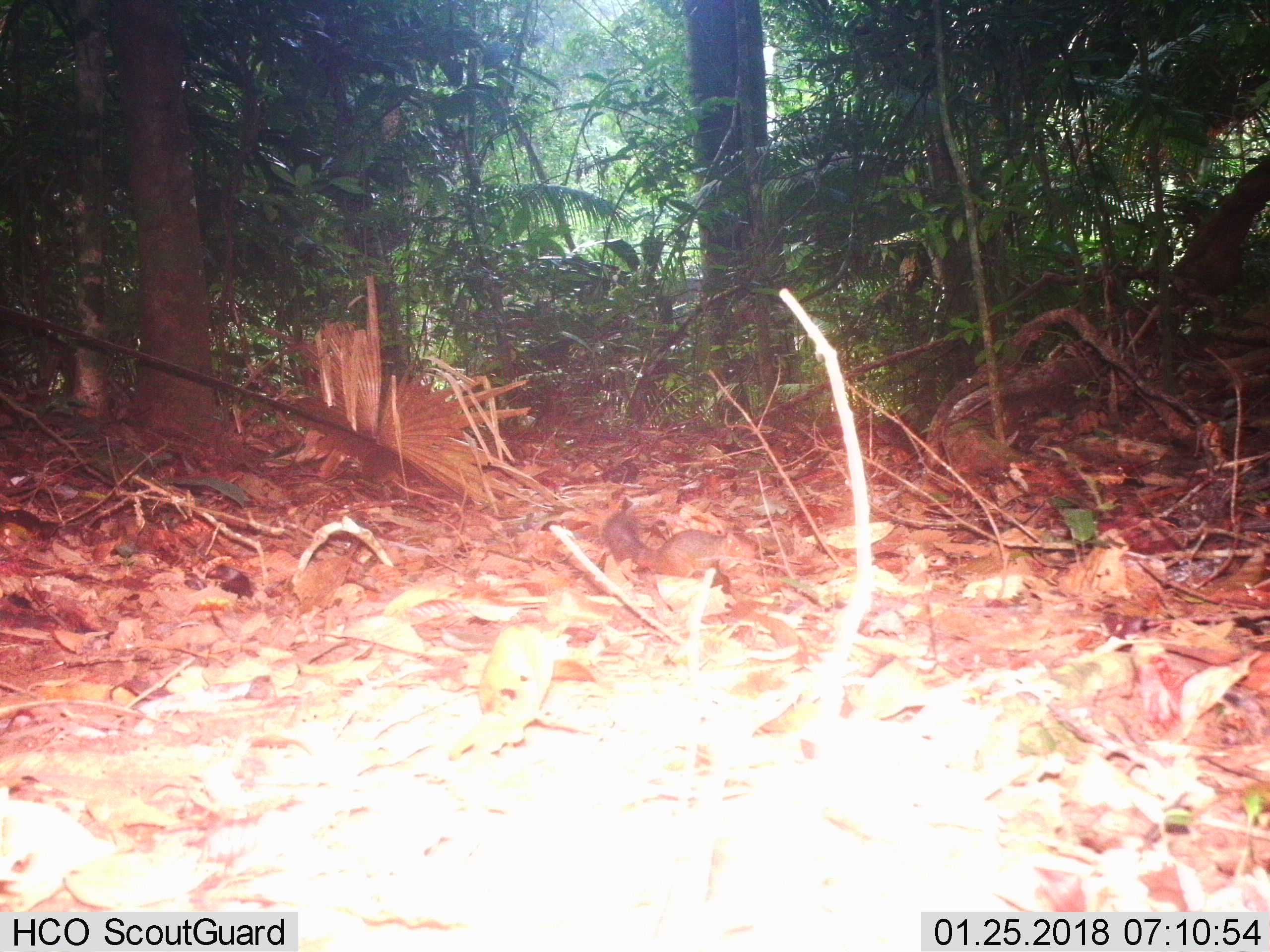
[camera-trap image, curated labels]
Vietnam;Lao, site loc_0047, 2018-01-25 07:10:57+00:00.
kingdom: Animalia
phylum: Chordata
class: Mammalia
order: Rodentia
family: Sciuridae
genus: Dremomys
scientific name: Dremomys rufigenis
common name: red-cheeked squirrel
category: red cheeked squirrel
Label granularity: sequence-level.